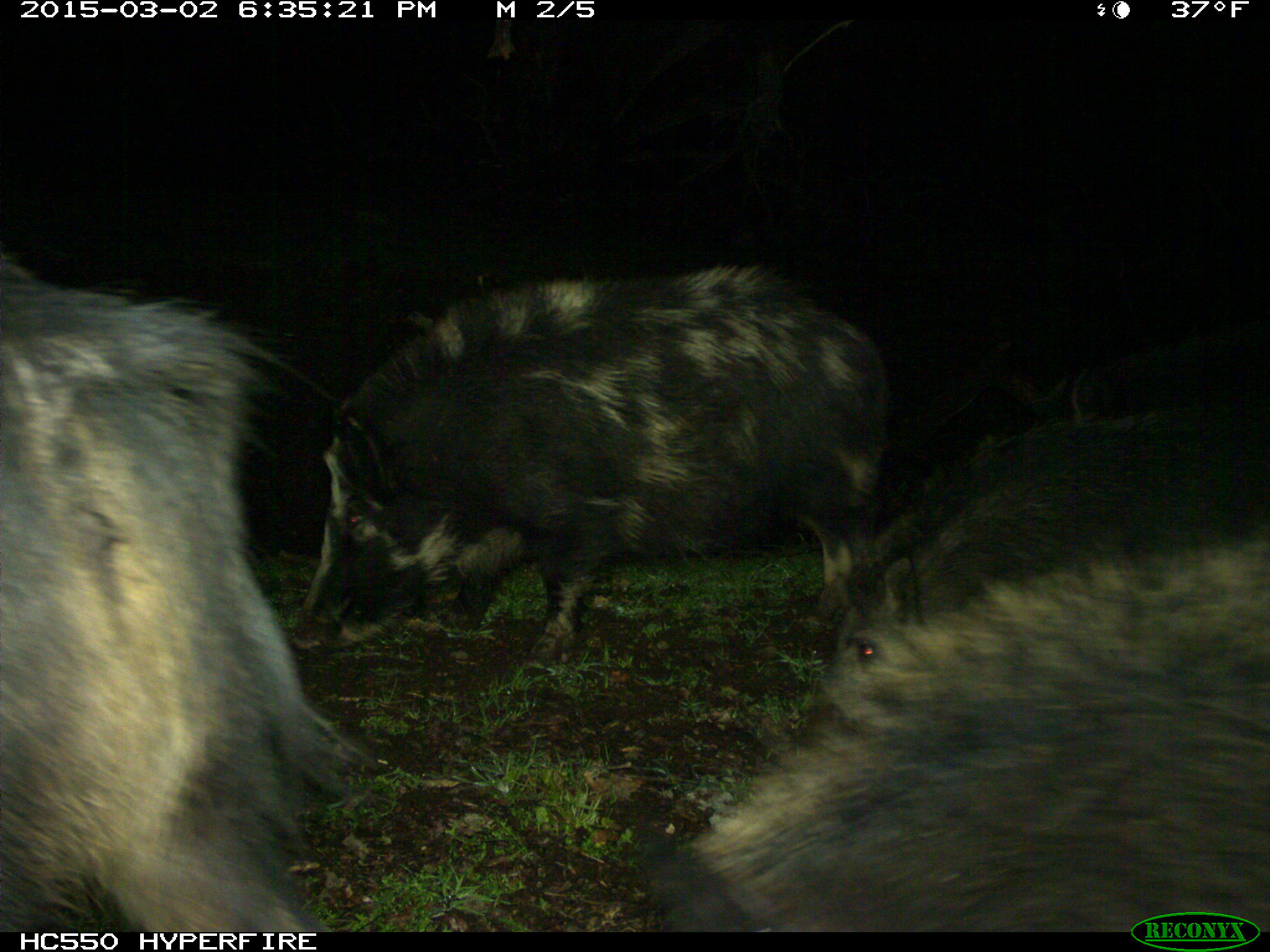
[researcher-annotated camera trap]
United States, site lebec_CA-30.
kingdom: Animalia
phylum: Chordata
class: Mammalia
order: Artiodactyla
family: Suidae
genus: Sus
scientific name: Sus scrofa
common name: wild boar